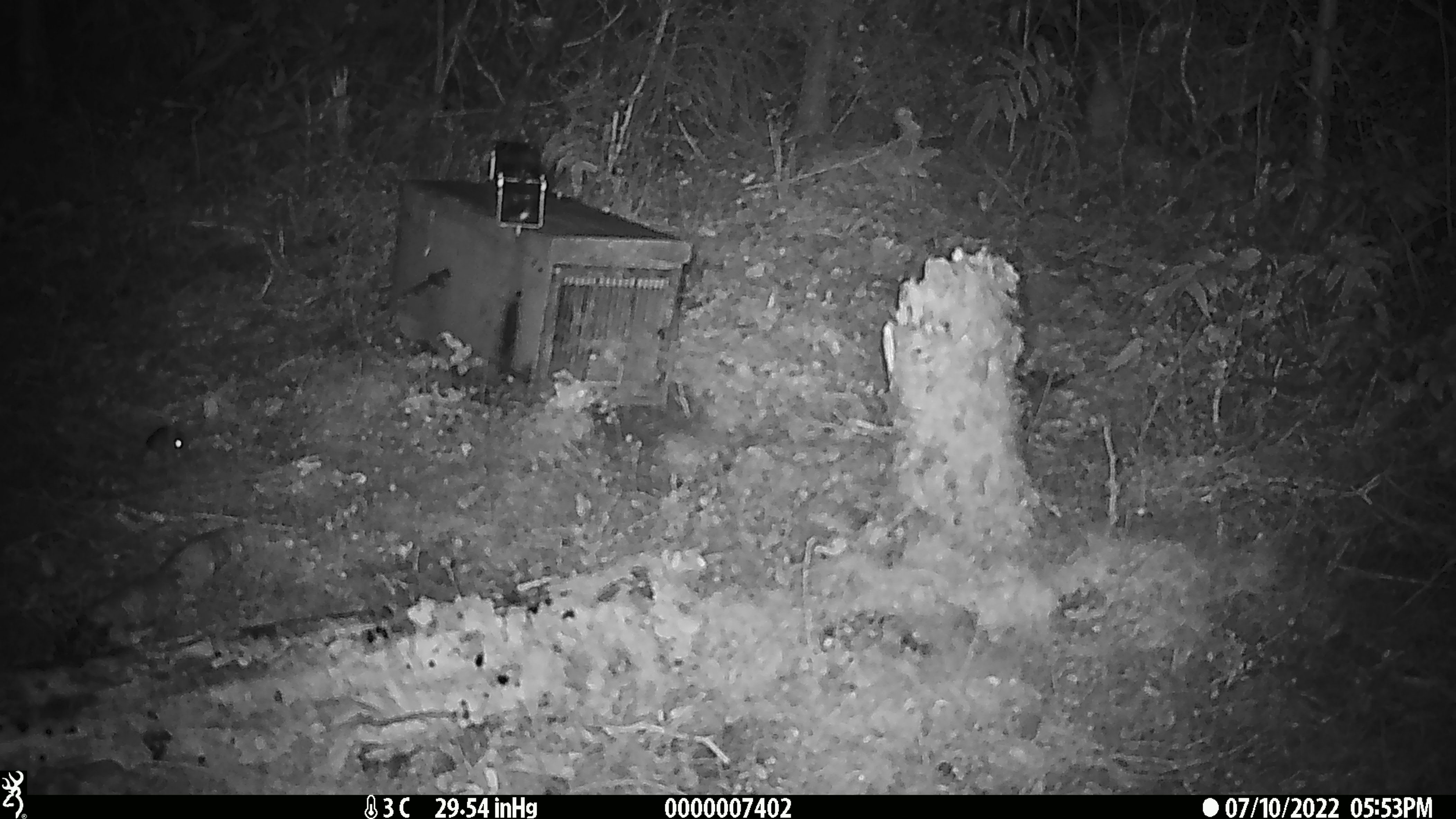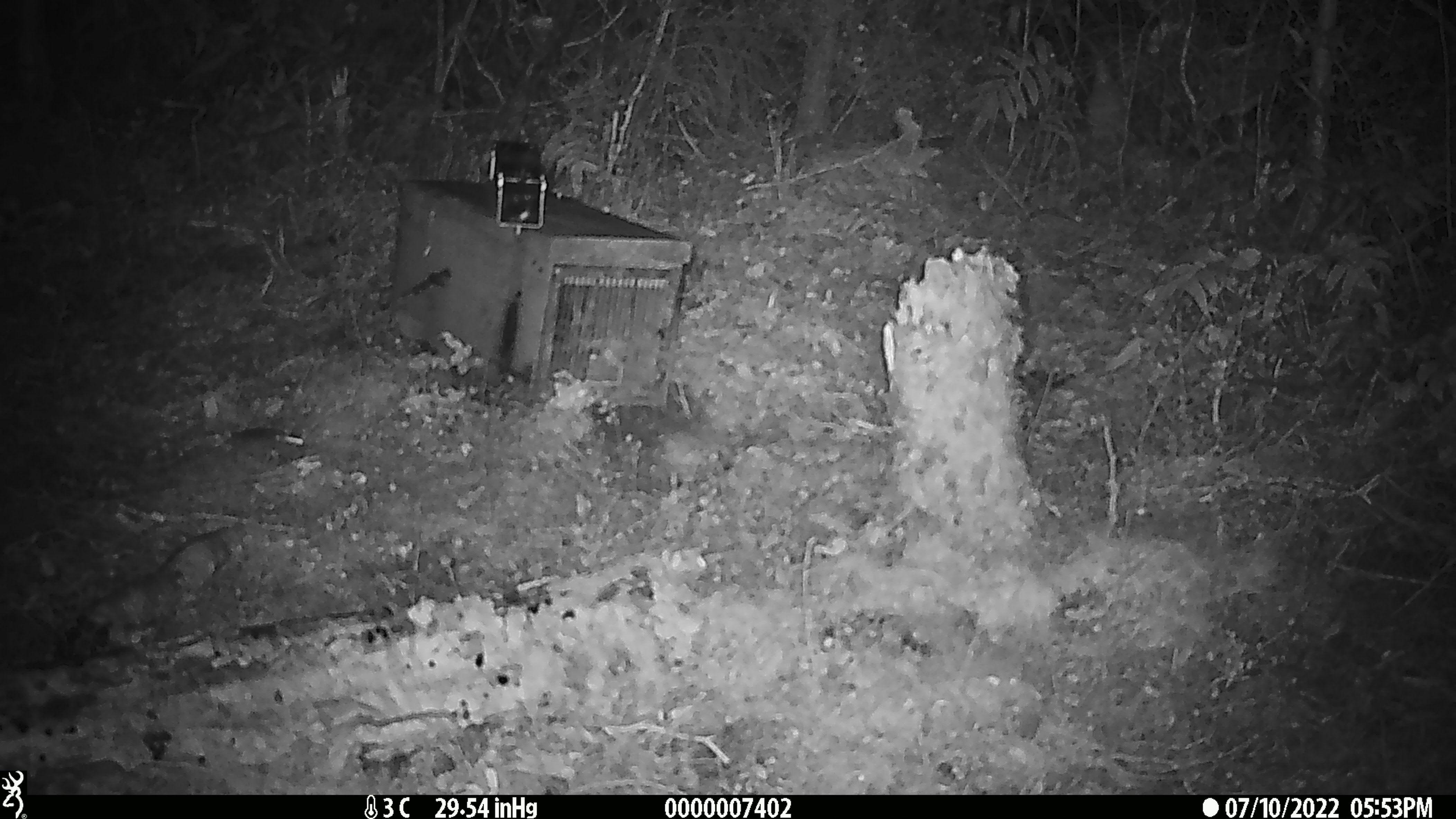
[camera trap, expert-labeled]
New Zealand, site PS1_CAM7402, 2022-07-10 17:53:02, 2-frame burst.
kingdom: Animalia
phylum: Chordata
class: Mammalia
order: Rodentia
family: Muridae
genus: Mus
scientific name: Mus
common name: mouse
Mouse (Mus).